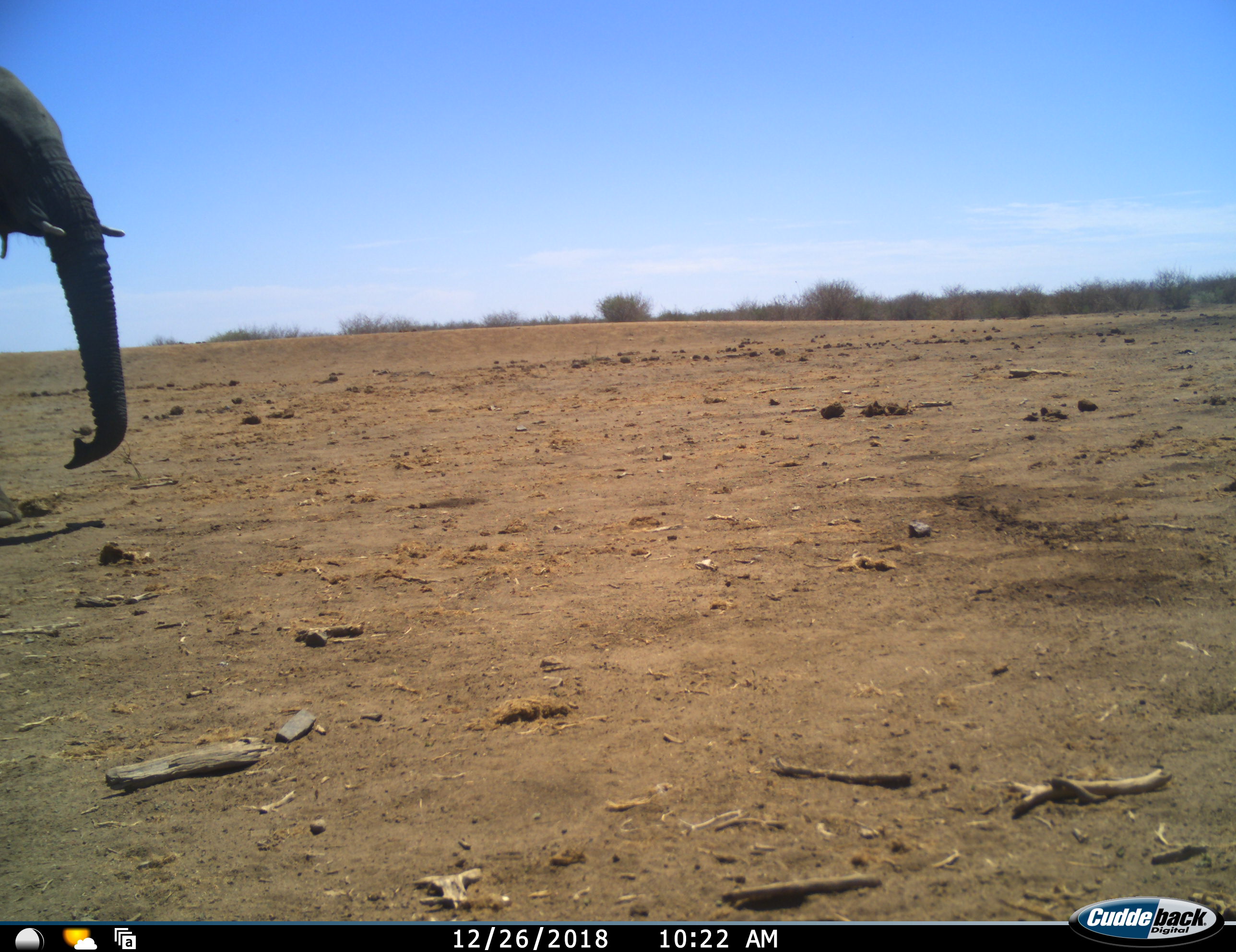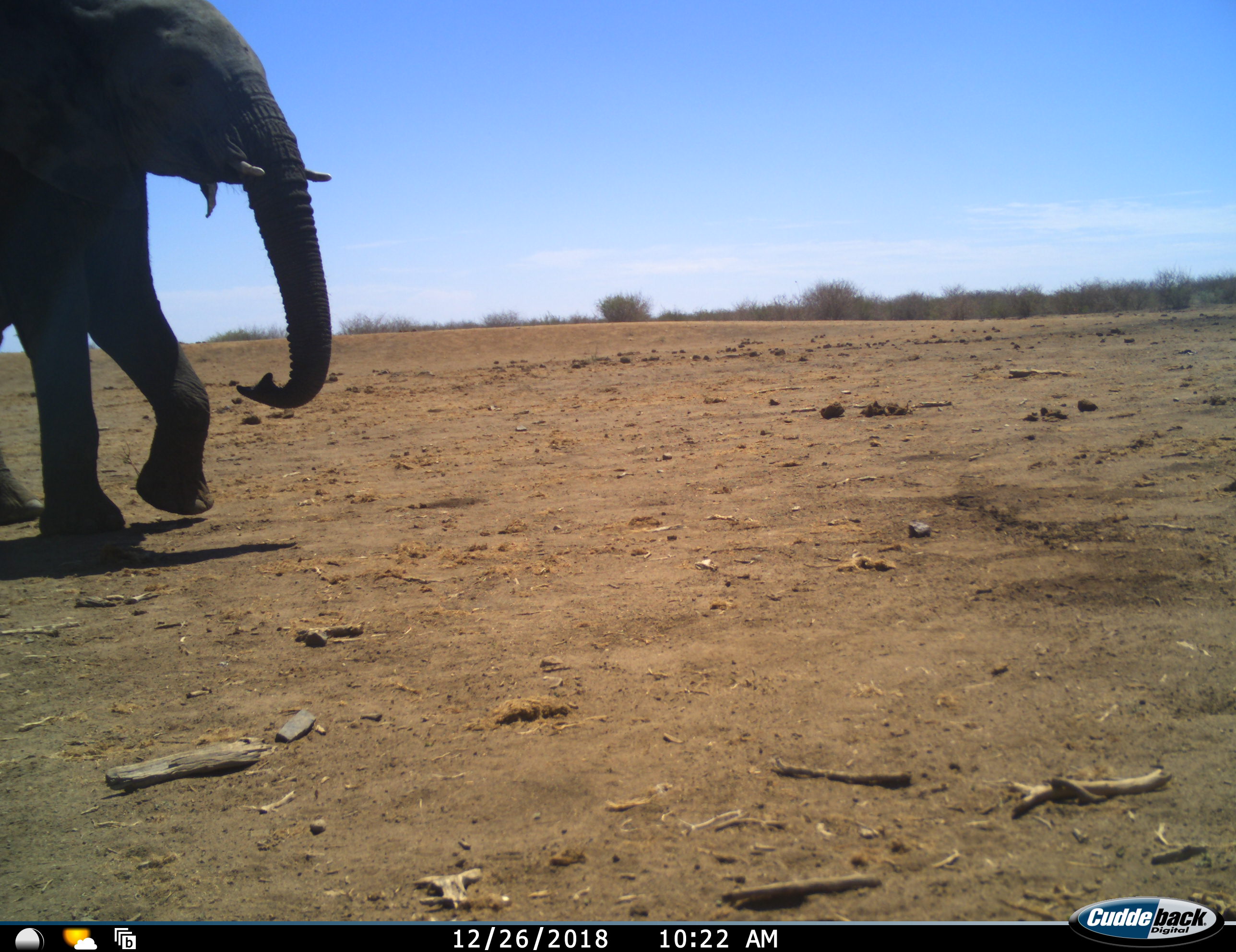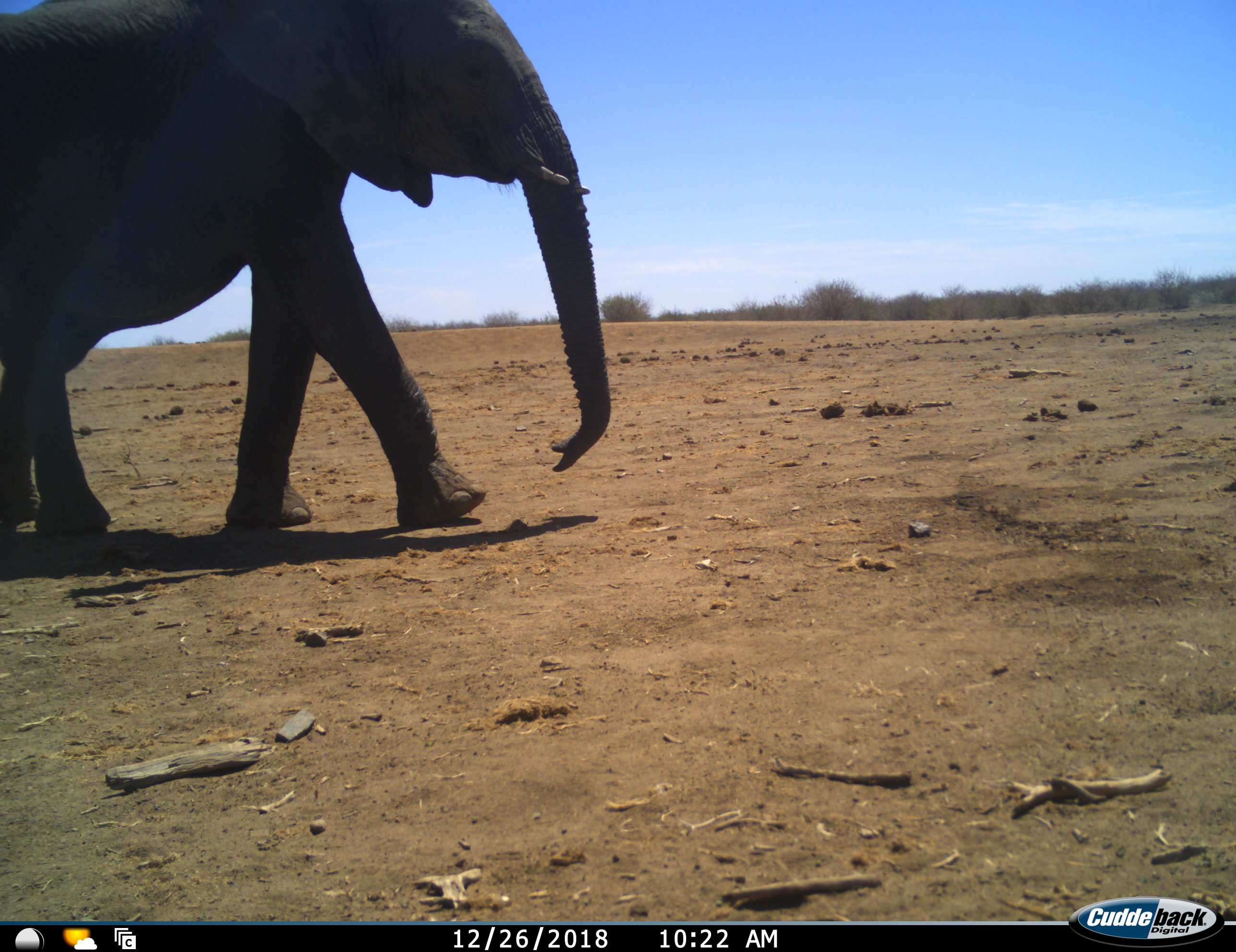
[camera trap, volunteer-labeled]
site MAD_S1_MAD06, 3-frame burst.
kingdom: Animalia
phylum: Chordata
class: Mammalia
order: Proboscidea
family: Elephantidae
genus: Loxodonta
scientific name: Loxodonta africana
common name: african bush elephant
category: elephant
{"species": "elephant (african bush elephant) (Loxodonta africana)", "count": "1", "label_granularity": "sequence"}